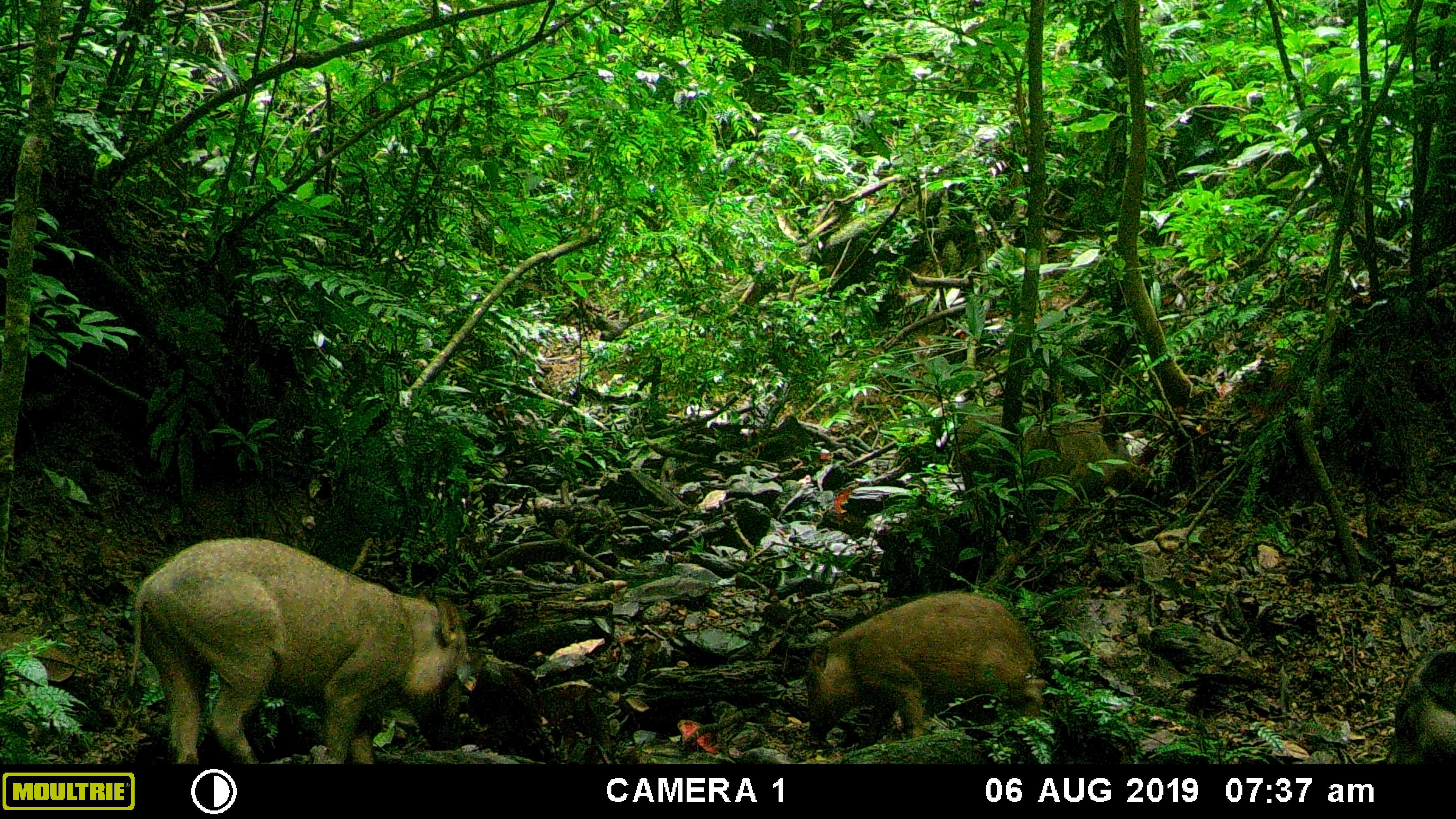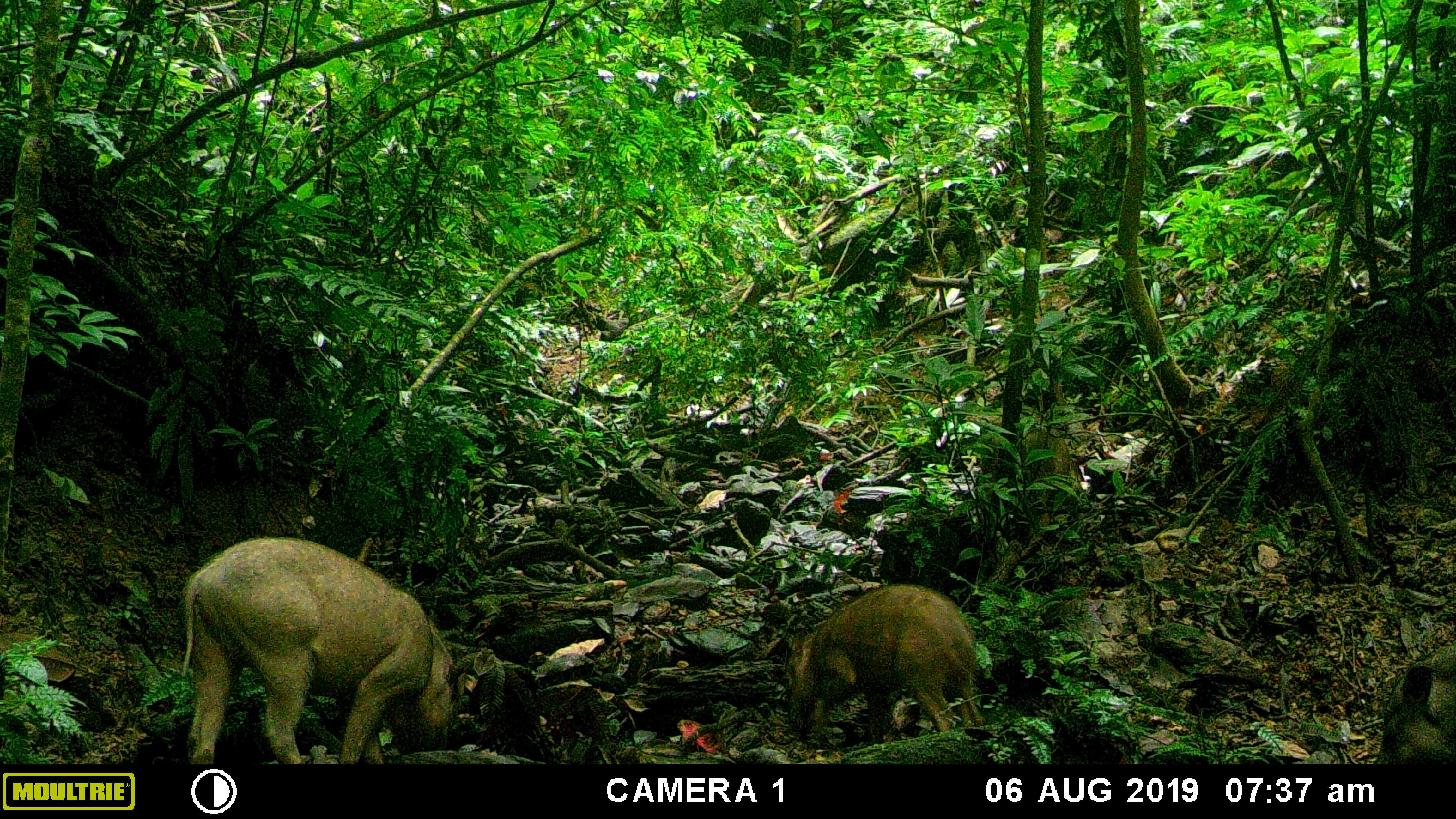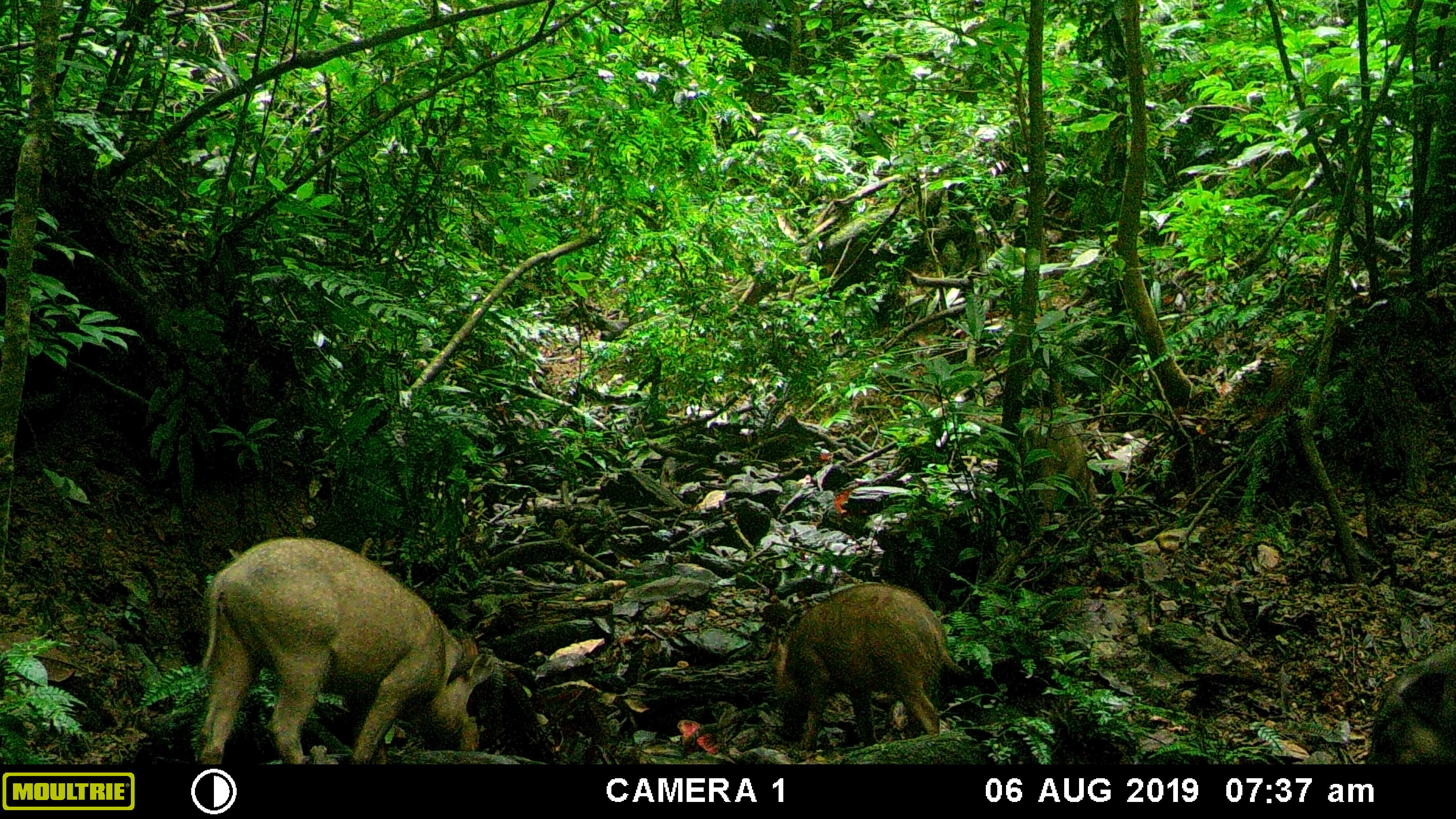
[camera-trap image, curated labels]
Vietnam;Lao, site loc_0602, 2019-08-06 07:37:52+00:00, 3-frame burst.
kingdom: Animalia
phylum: Chordata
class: Mammalia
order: Artiodactyla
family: Suidae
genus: Sus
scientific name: Sus scrofa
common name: eurasian wild pig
Eurasian wild pig (Sus scrofa). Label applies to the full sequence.